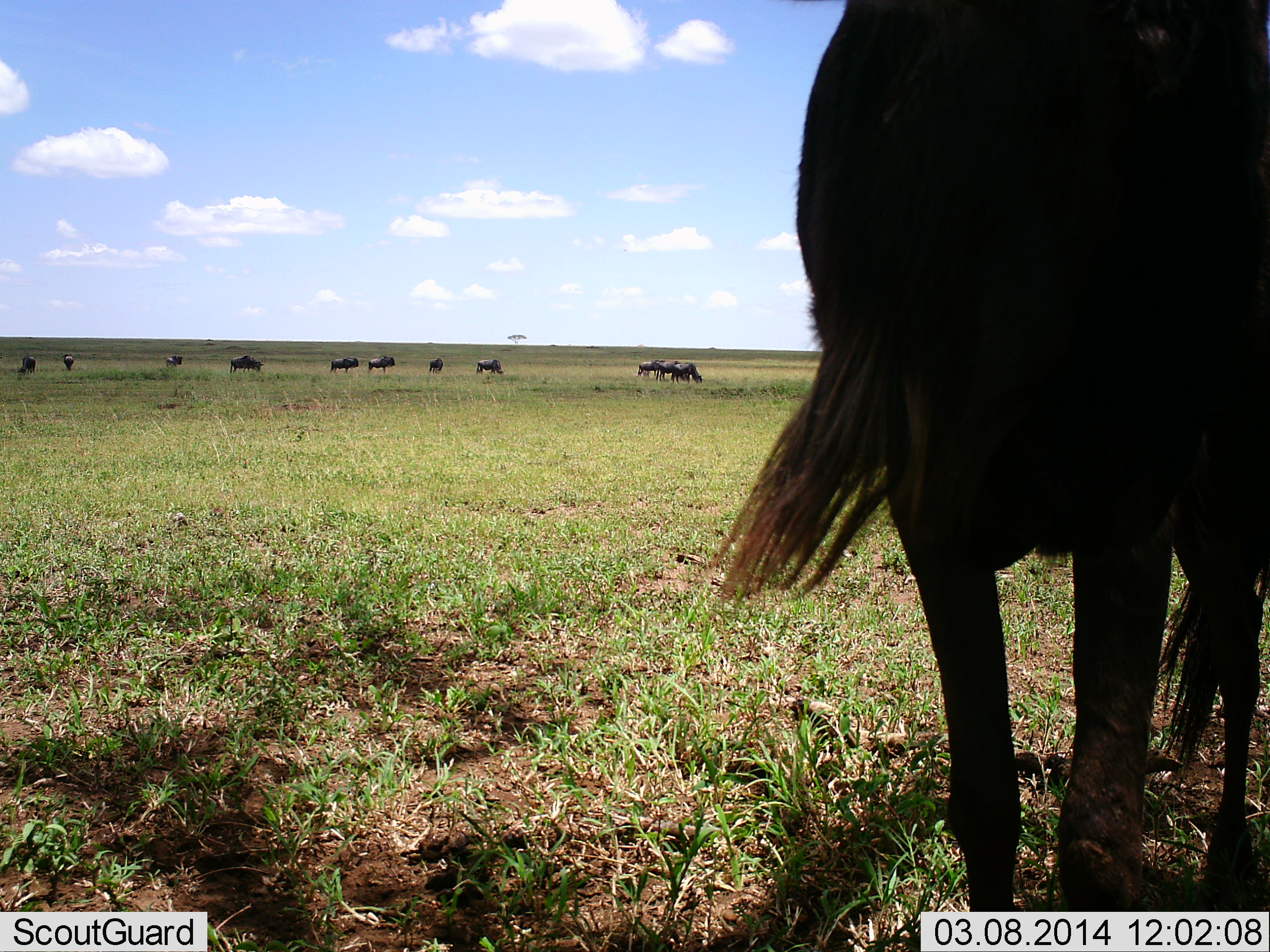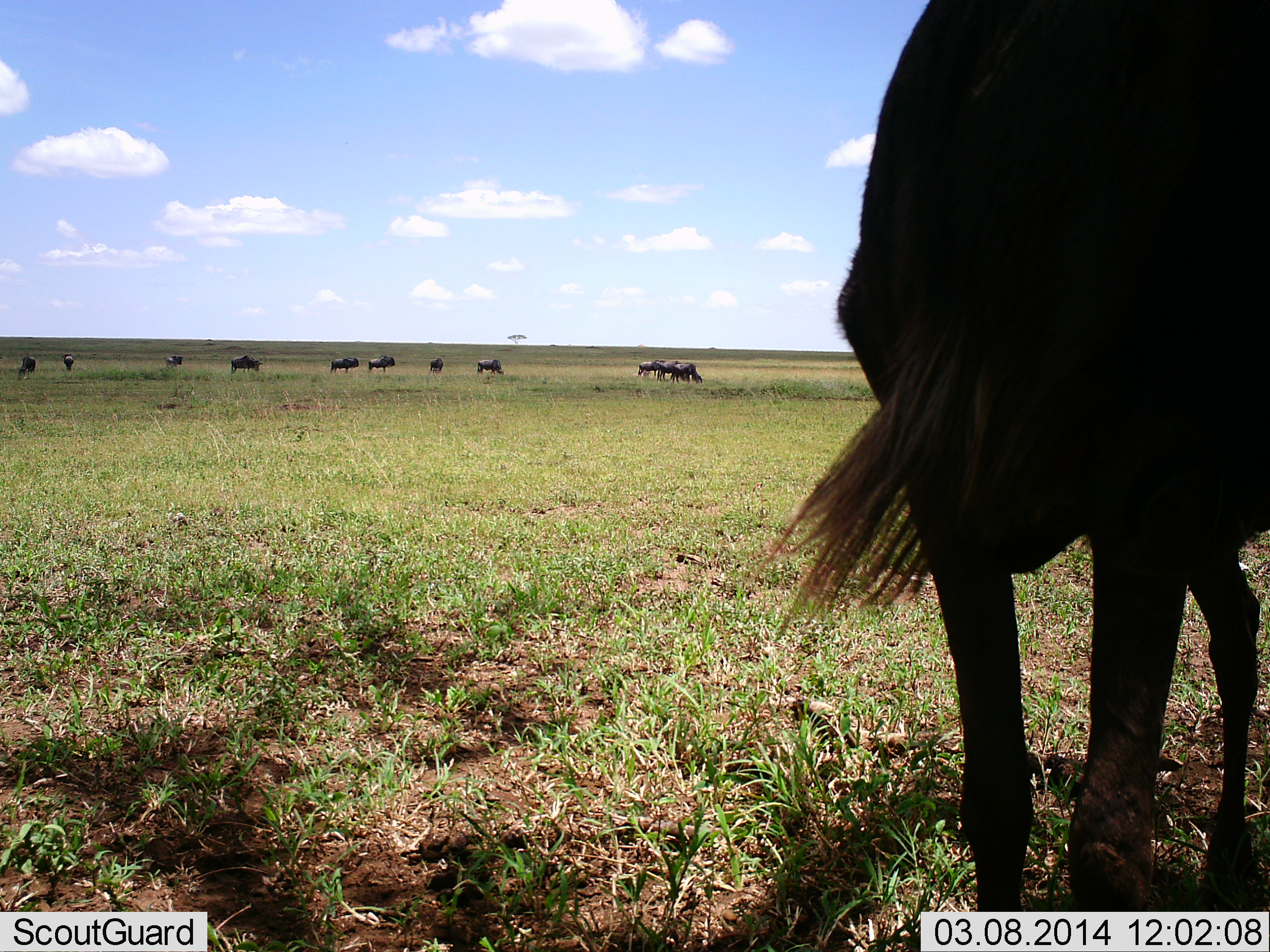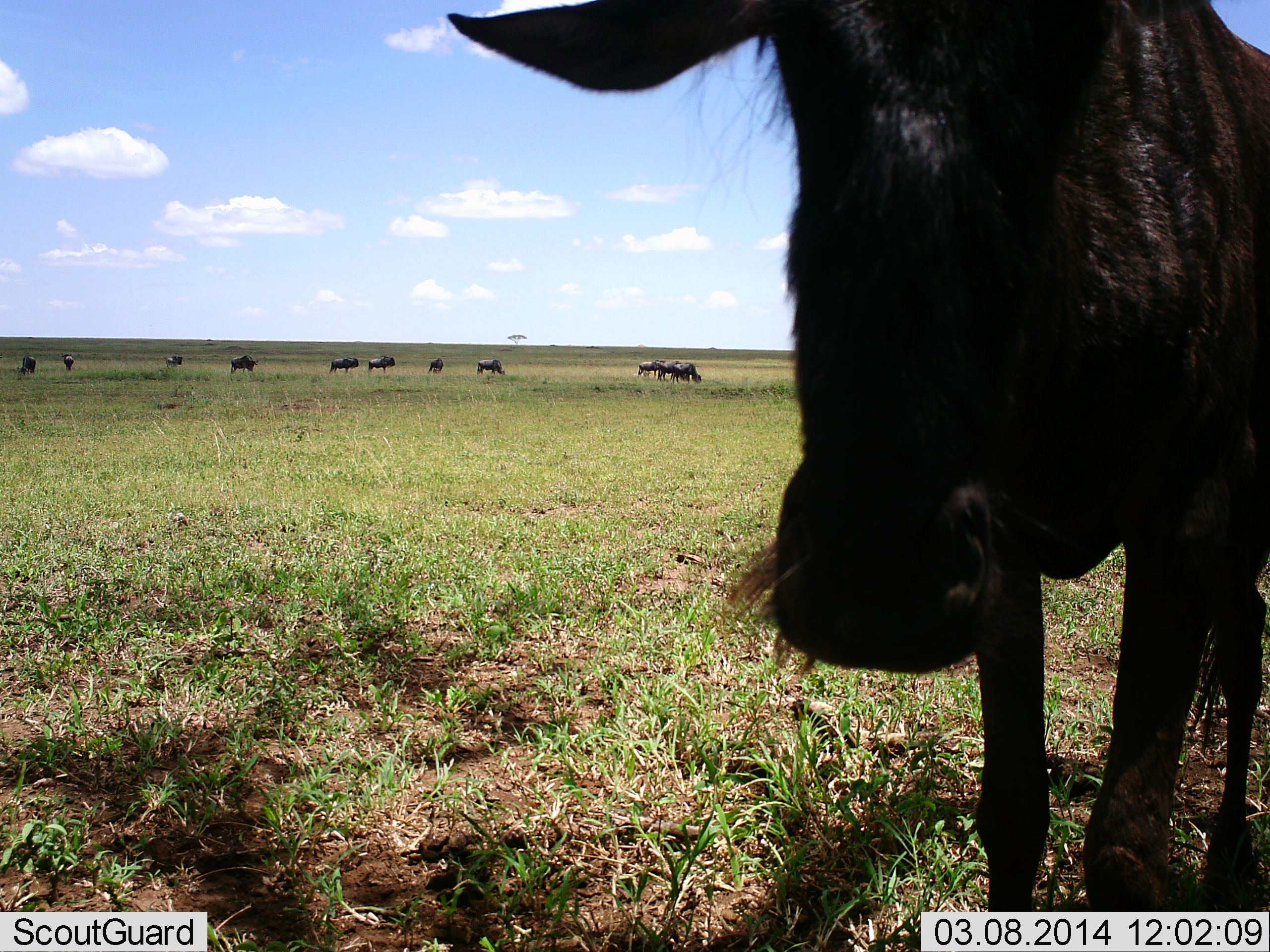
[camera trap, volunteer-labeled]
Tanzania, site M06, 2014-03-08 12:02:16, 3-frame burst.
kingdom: Animalia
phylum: Chordata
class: Mammalia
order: Artiodactyla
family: Bovidae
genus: Connochaetes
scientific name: Connochaetes taurinus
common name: blue wildebeest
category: wildebeest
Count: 11-50.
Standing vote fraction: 80%.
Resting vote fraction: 0%.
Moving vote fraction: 30%.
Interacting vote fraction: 0%.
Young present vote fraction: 0%.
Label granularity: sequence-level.